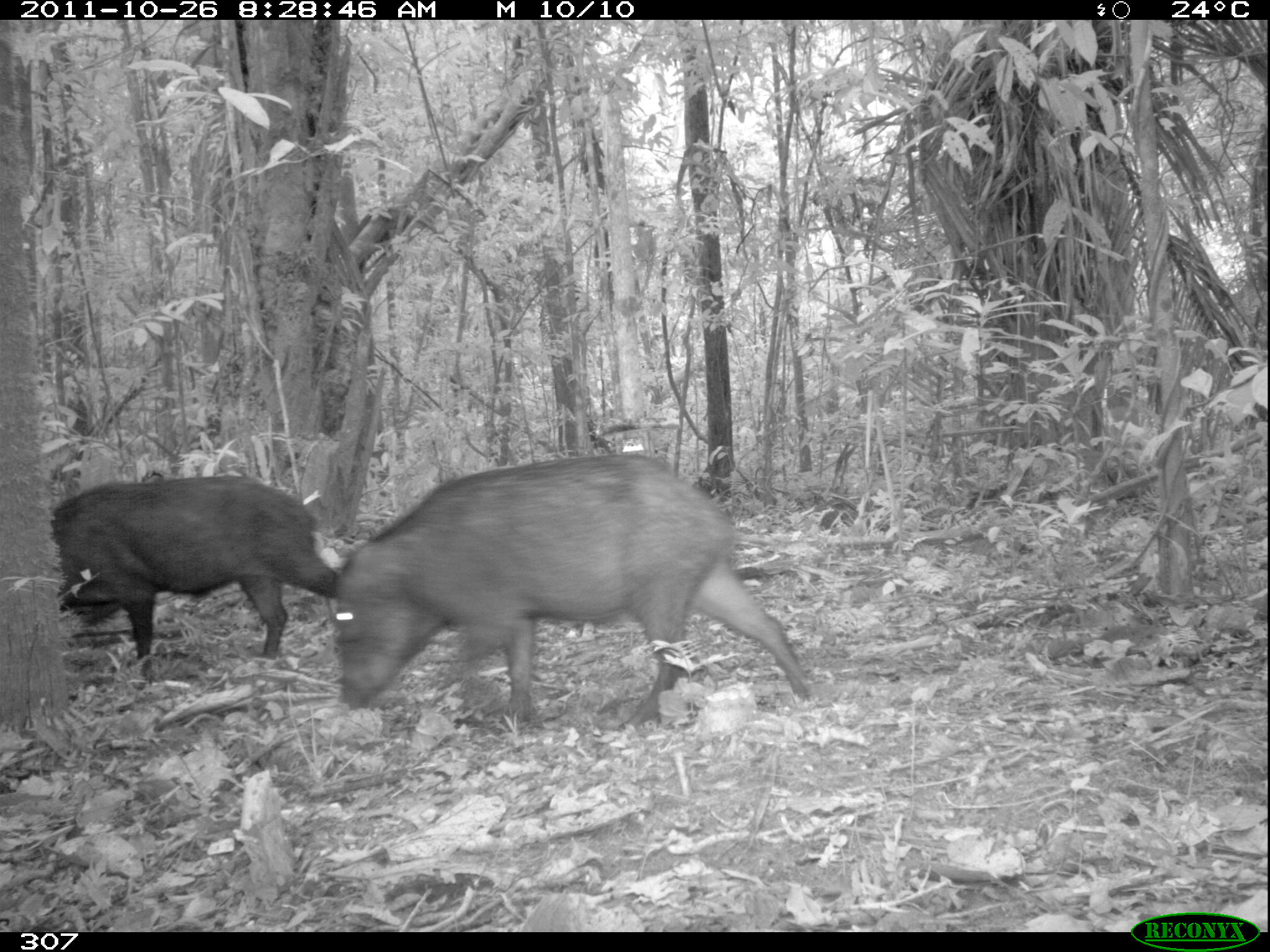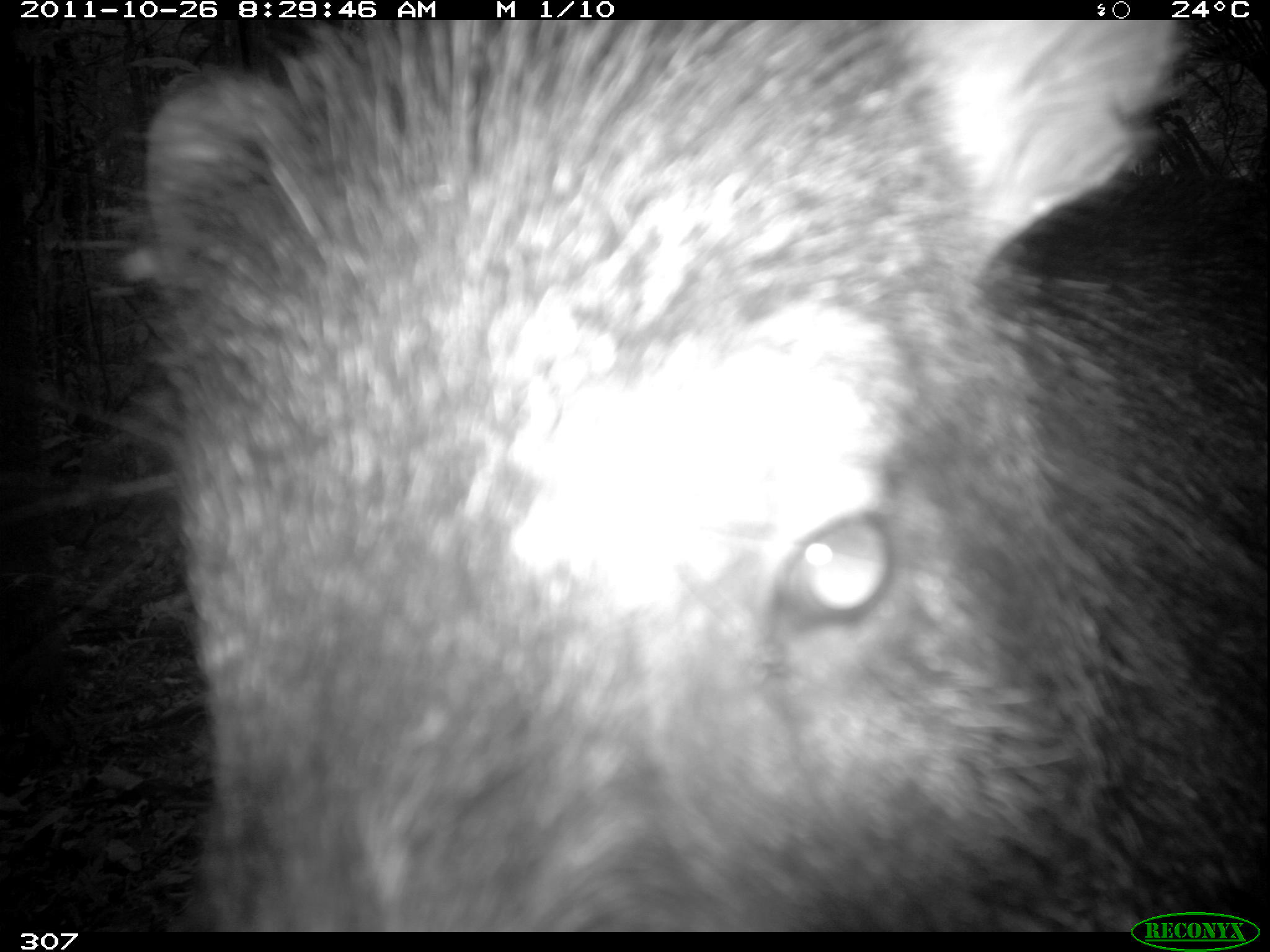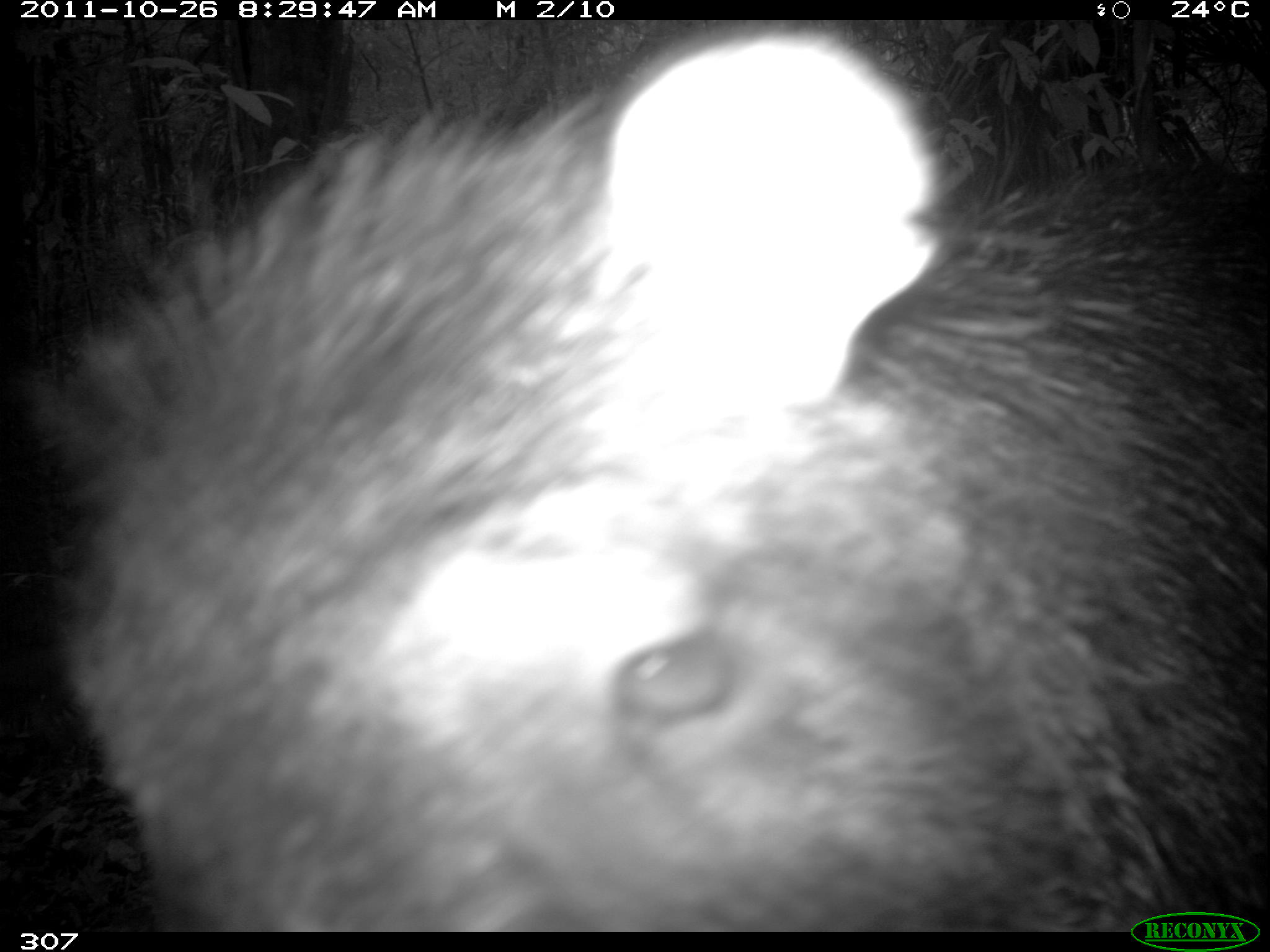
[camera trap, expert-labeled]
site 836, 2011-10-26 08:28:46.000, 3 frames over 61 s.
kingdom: Animalia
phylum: Chordata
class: Mammalia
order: Artiodactyla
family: Tayassuidae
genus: Tayassu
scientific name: Tayassu pecari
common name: white-lipped peccary